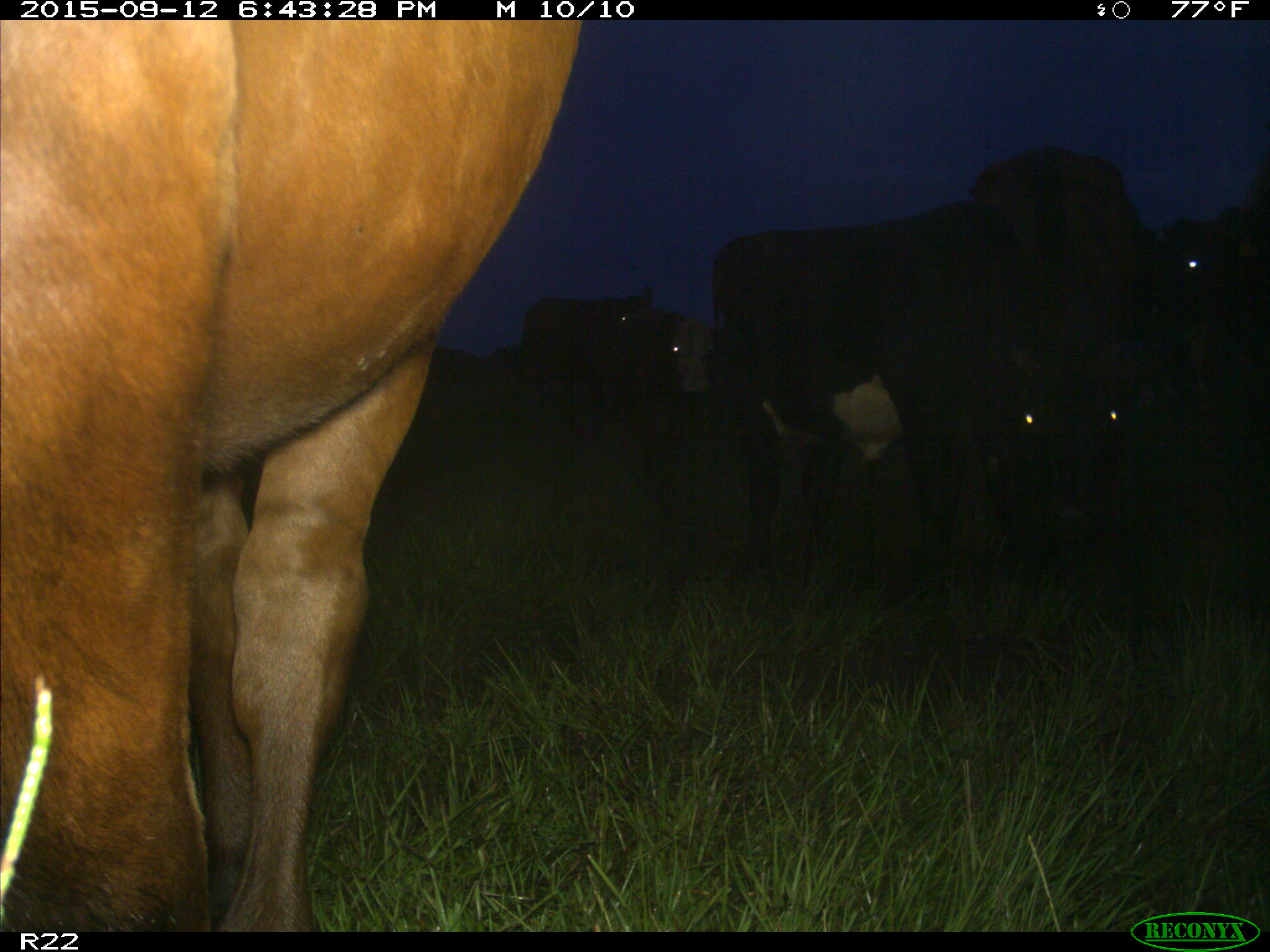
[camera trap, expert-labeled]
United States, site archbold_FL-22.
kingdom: Animalia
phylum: Chordata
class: Mammalia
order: Artiodactyla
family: Bovidae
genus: Bos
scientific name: Bos taurus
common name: domestic cow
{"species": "Bos taurus (domestic cow)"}